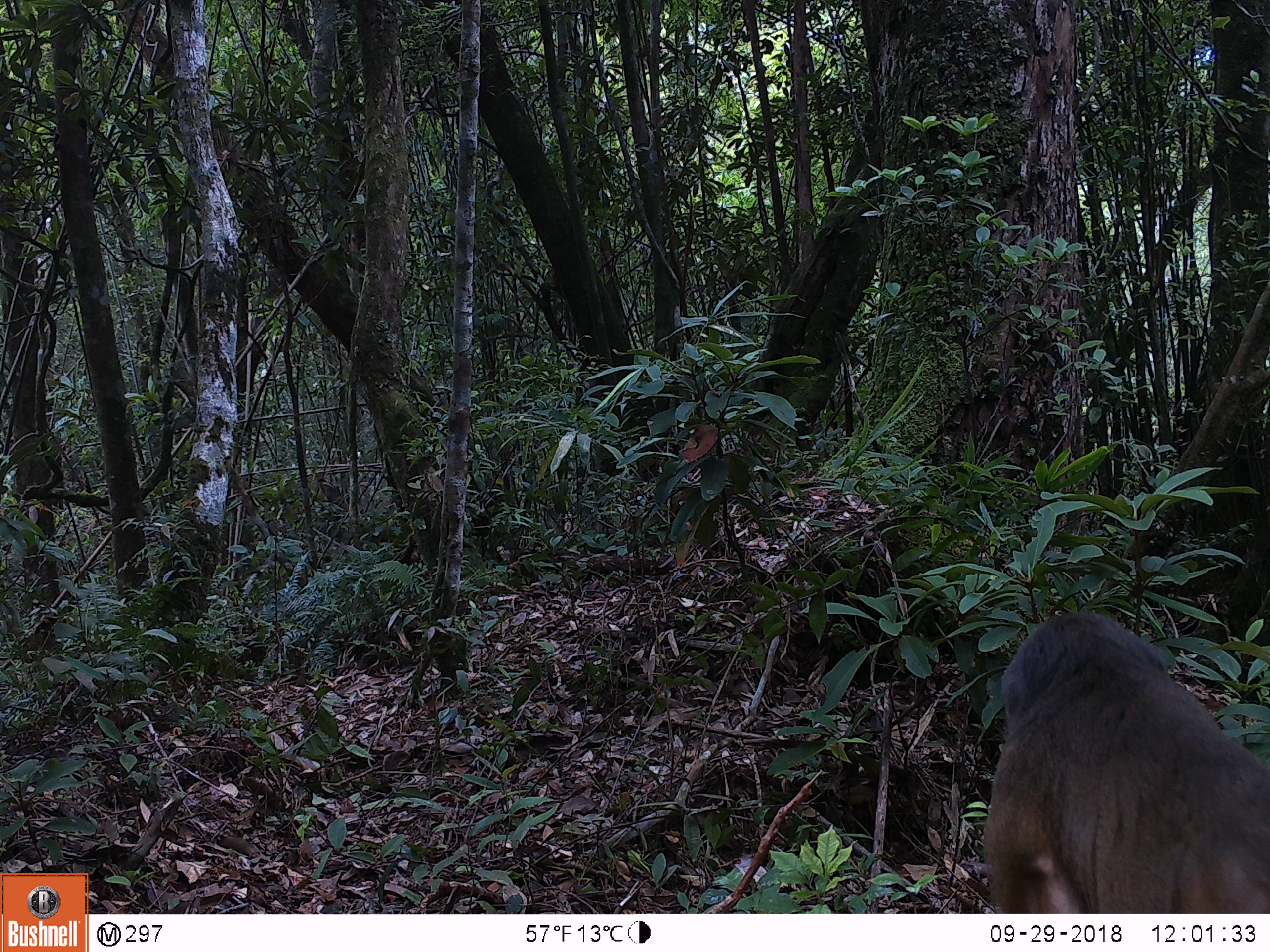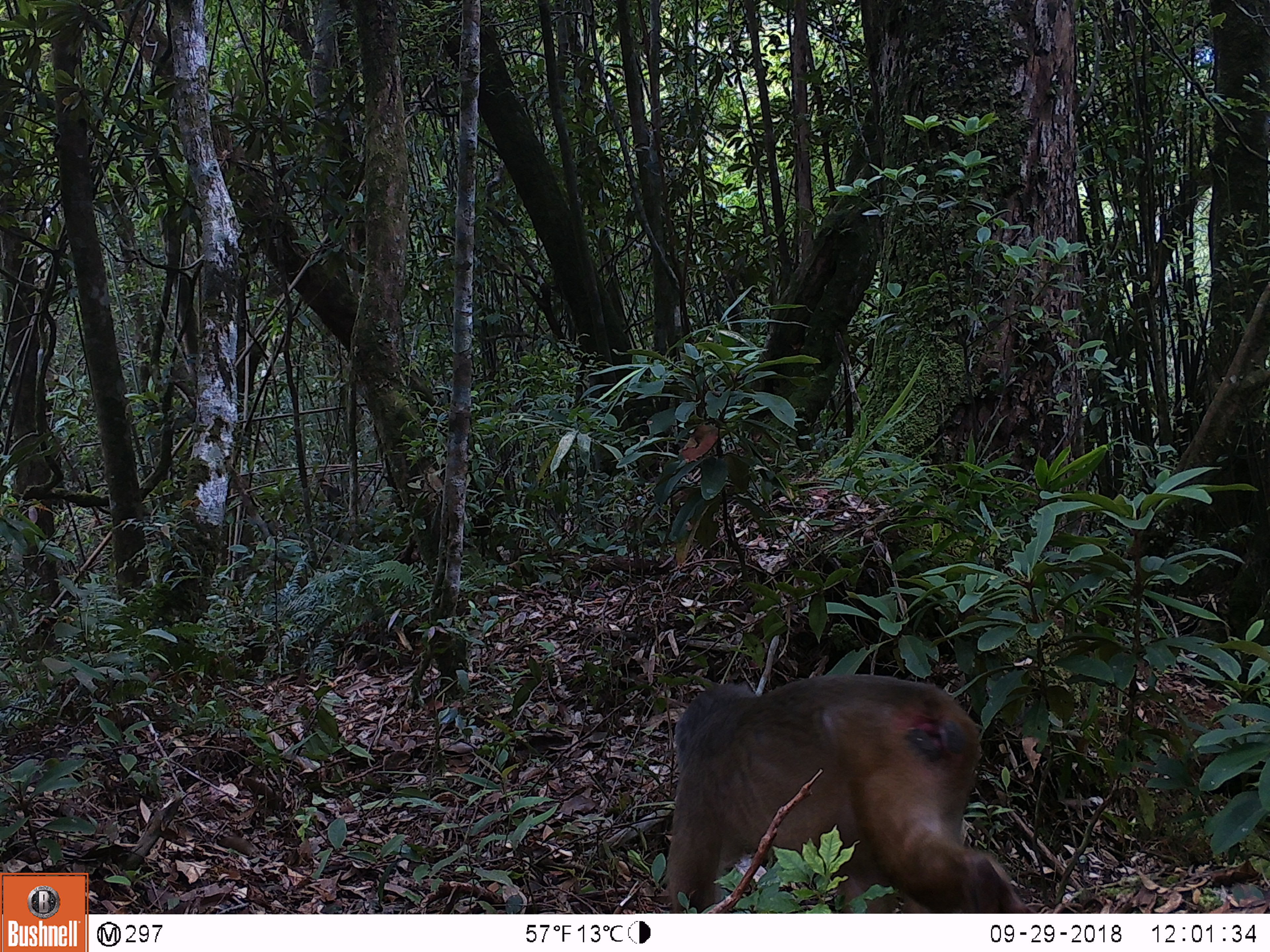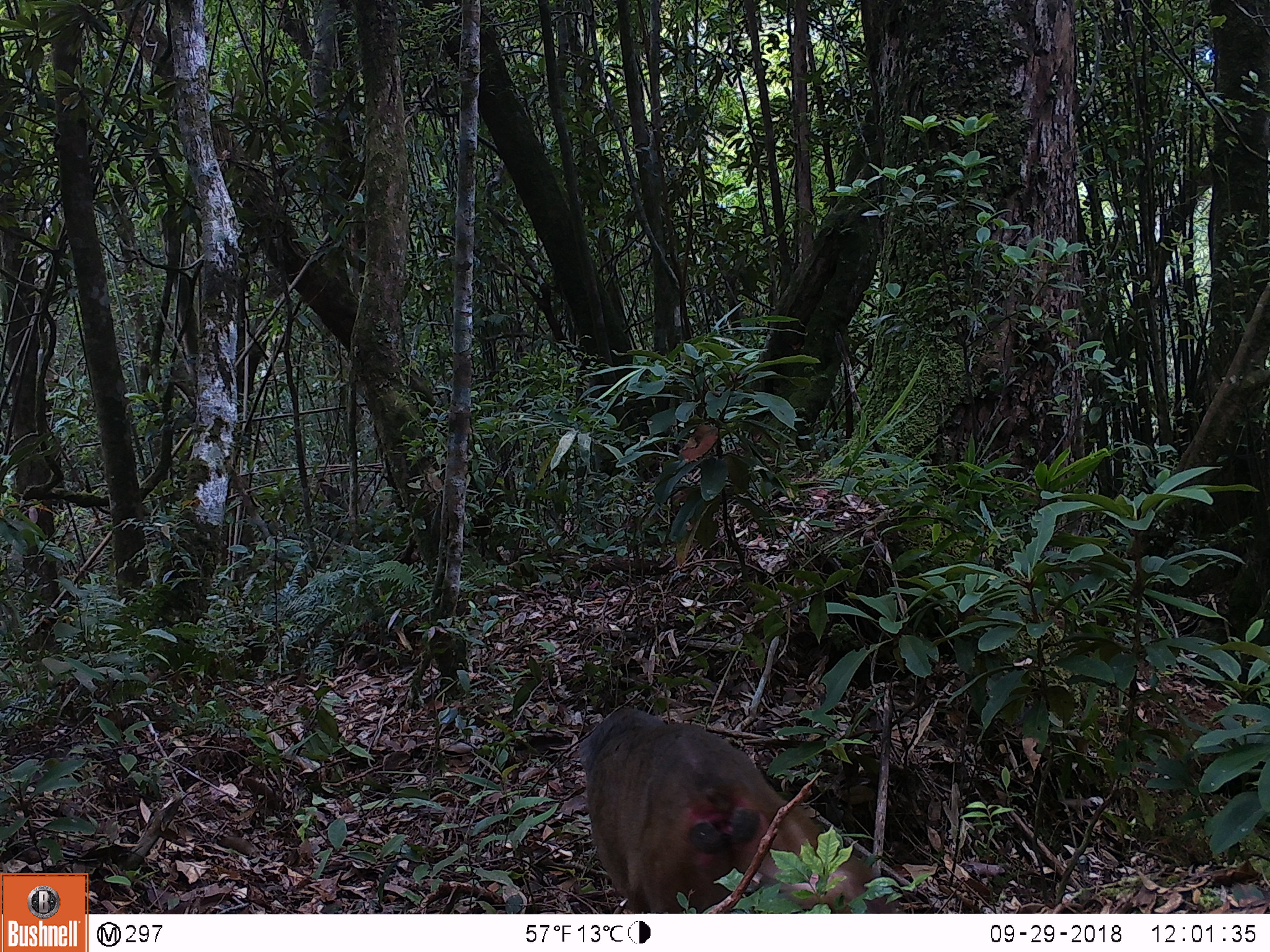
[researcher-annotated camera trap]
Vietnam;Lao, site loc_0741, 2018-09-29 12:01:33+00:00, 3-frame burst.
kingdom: Animalia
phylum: Chordata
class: Mammalia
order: Primates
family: Cercopithecidae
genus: Macaca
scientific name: Macaca arctoides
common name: stump-tailed macaque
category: stump tailed macaque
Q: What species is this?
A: Stump tailed macaque (stump-tailed macaque) (Macaca arctoides).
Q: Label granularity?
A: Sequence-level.